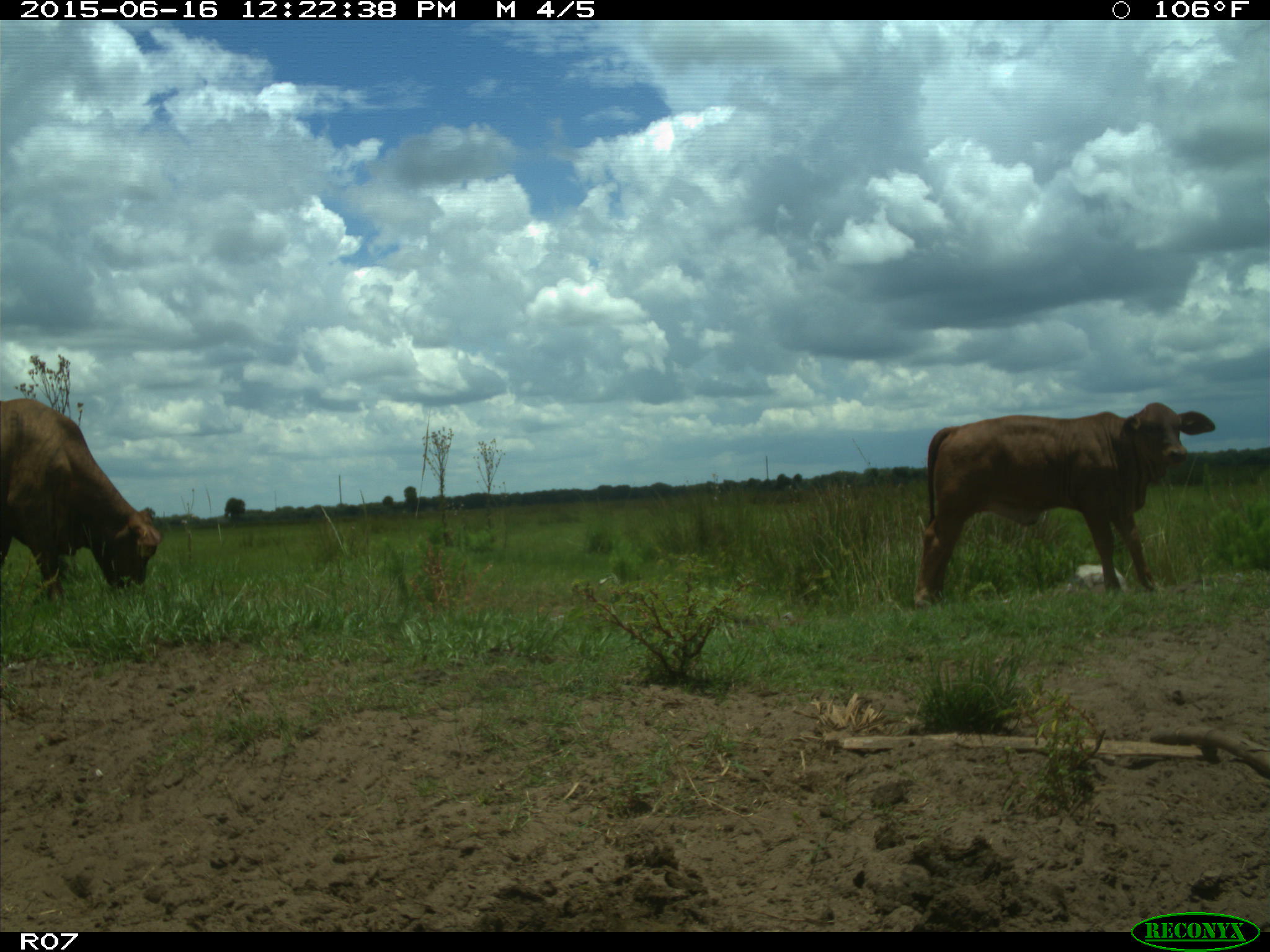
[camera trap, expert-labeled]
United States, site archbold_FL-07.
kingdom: Animalia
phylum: Chordata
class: Mammalia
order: Artiodactyla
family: Bovidae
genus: Bos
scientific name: Bos taurus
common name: domestic cow